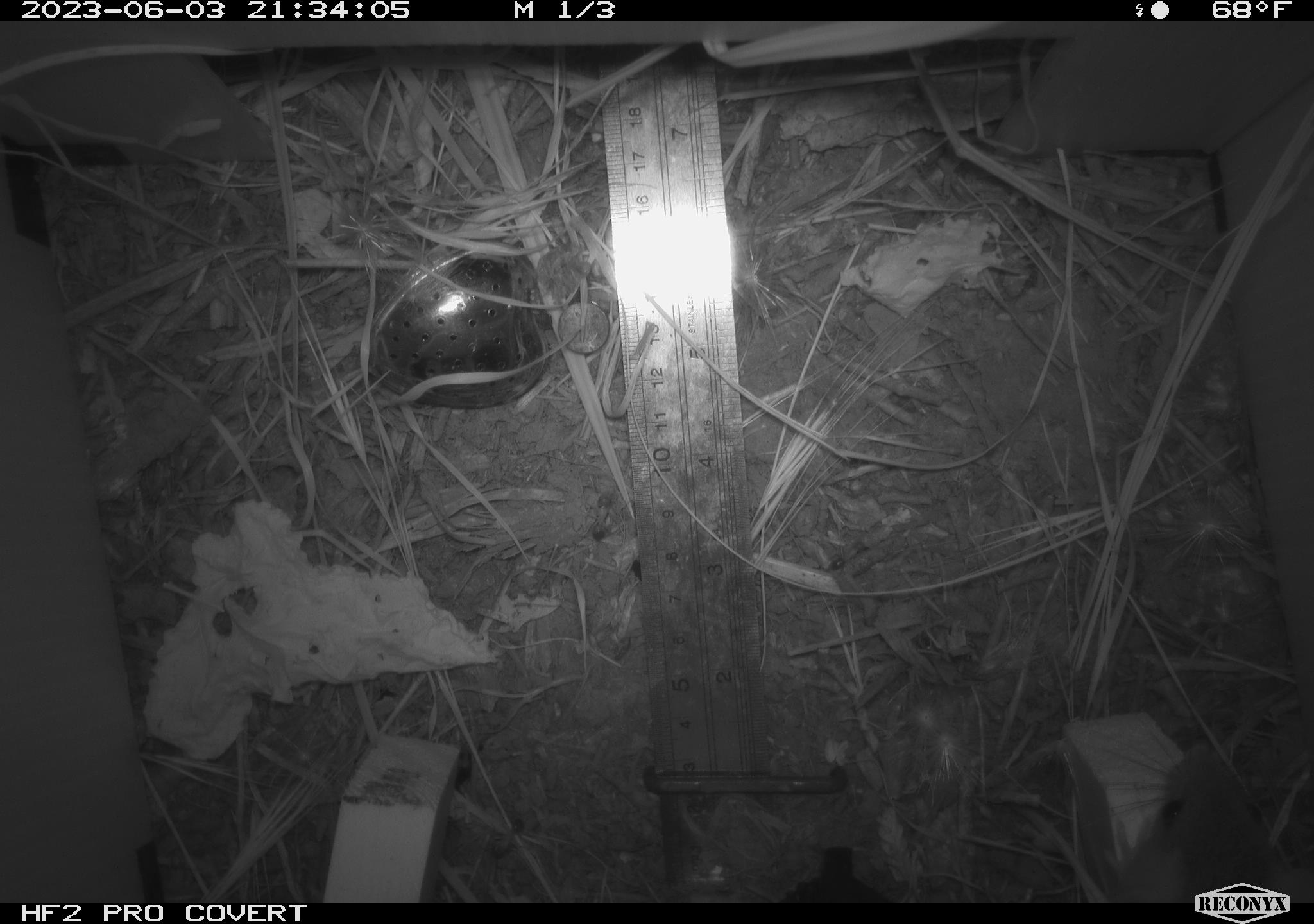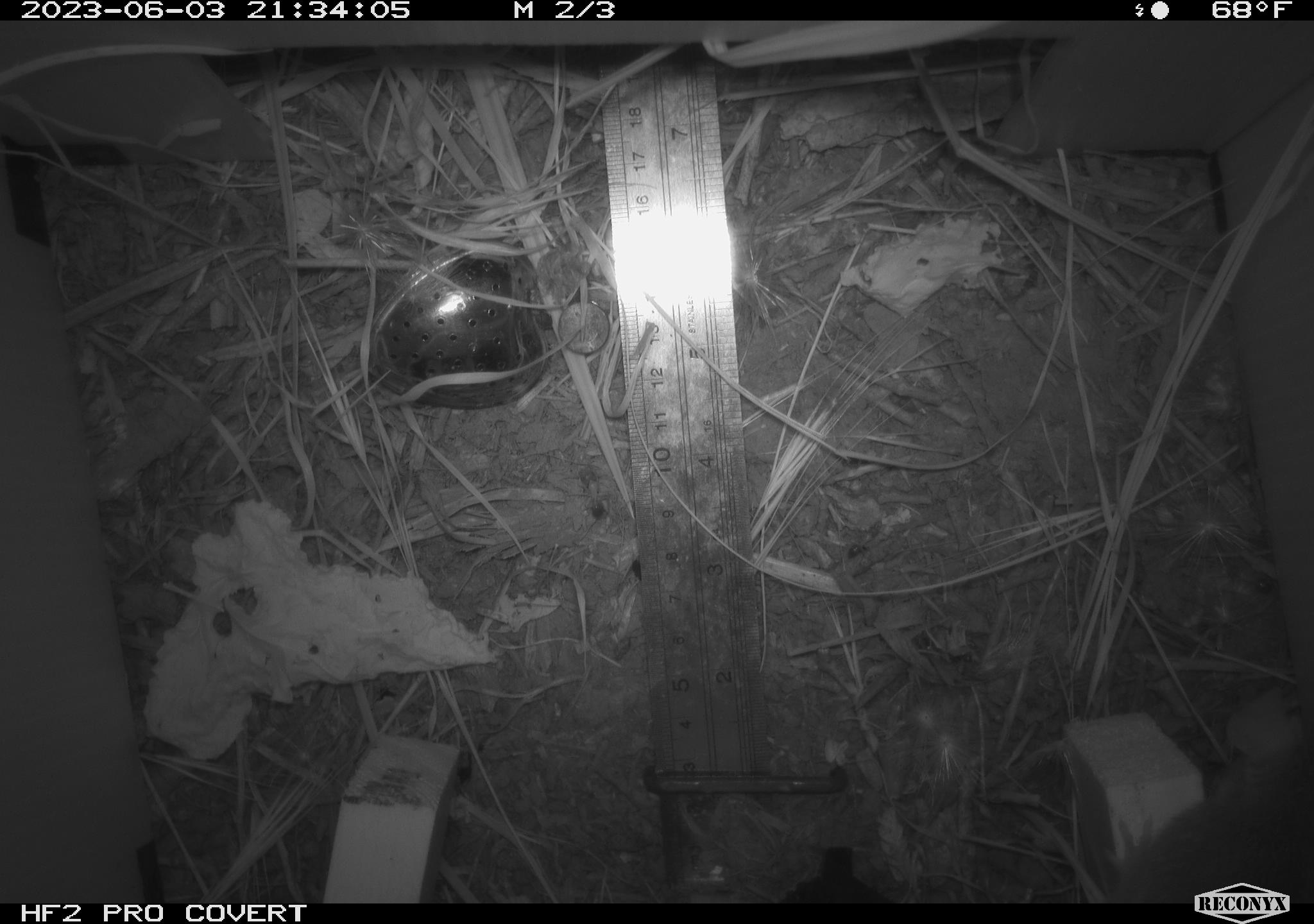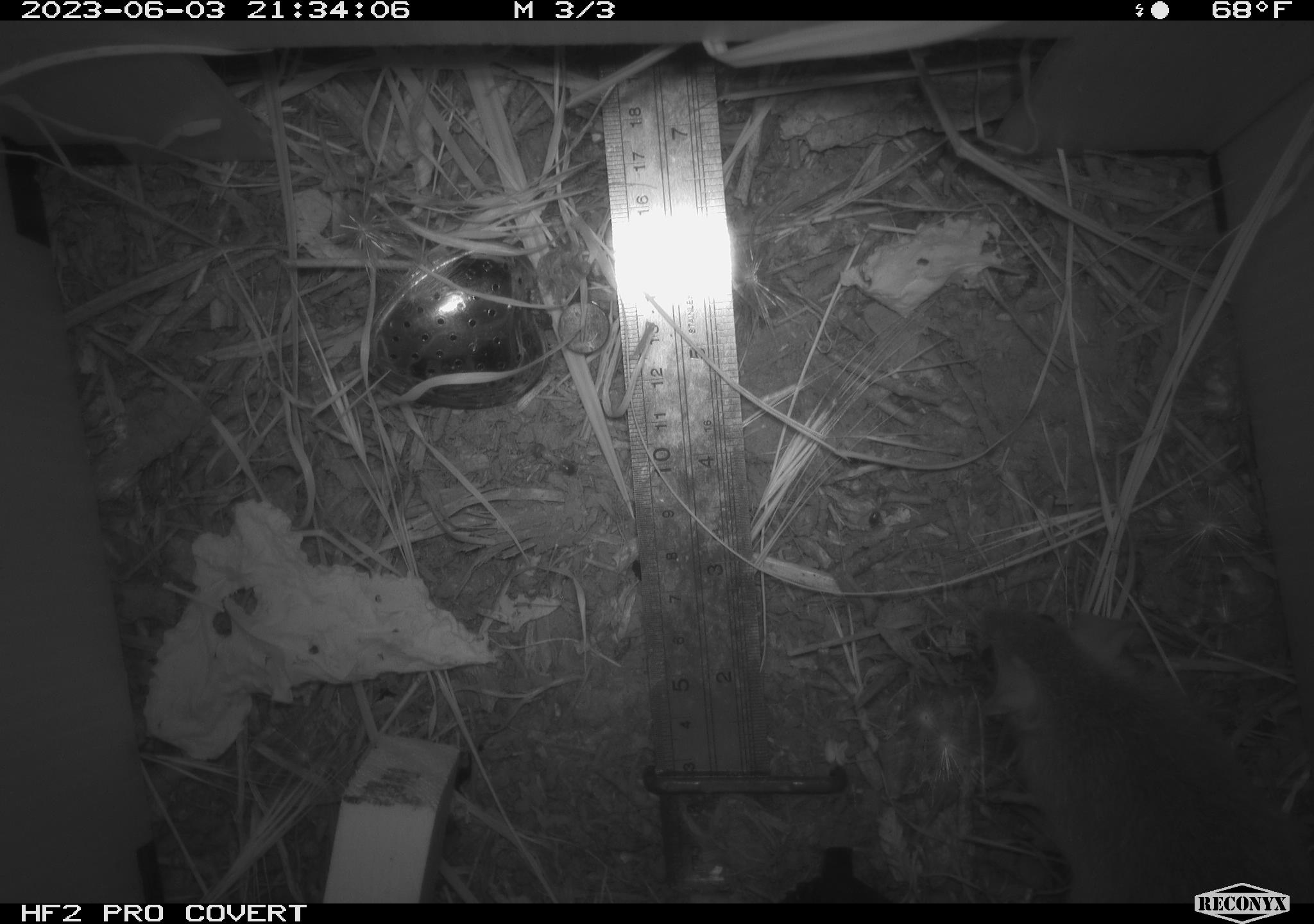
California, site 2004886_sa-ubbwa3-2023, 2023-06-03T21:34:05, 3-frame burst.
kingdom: Animalia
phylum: Chordata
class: Mammalia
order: Rodentia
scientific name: Rodentia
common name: mouse species